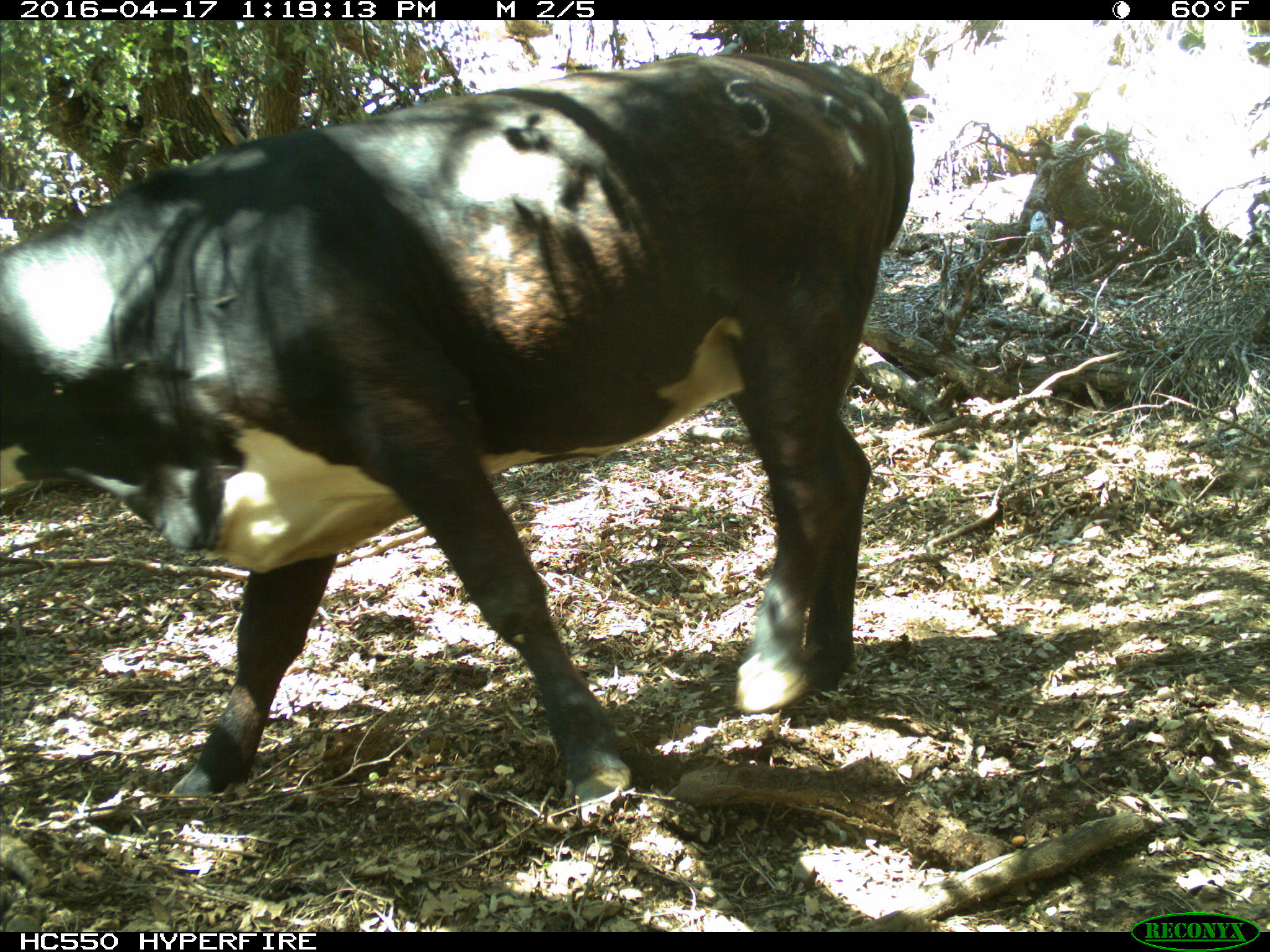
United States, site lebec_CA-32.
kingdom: Animalia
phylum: Chordata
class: Mammalia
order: Artiodactyla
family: Bovidae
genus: Bos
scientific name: Bos taurus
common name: domestic cow